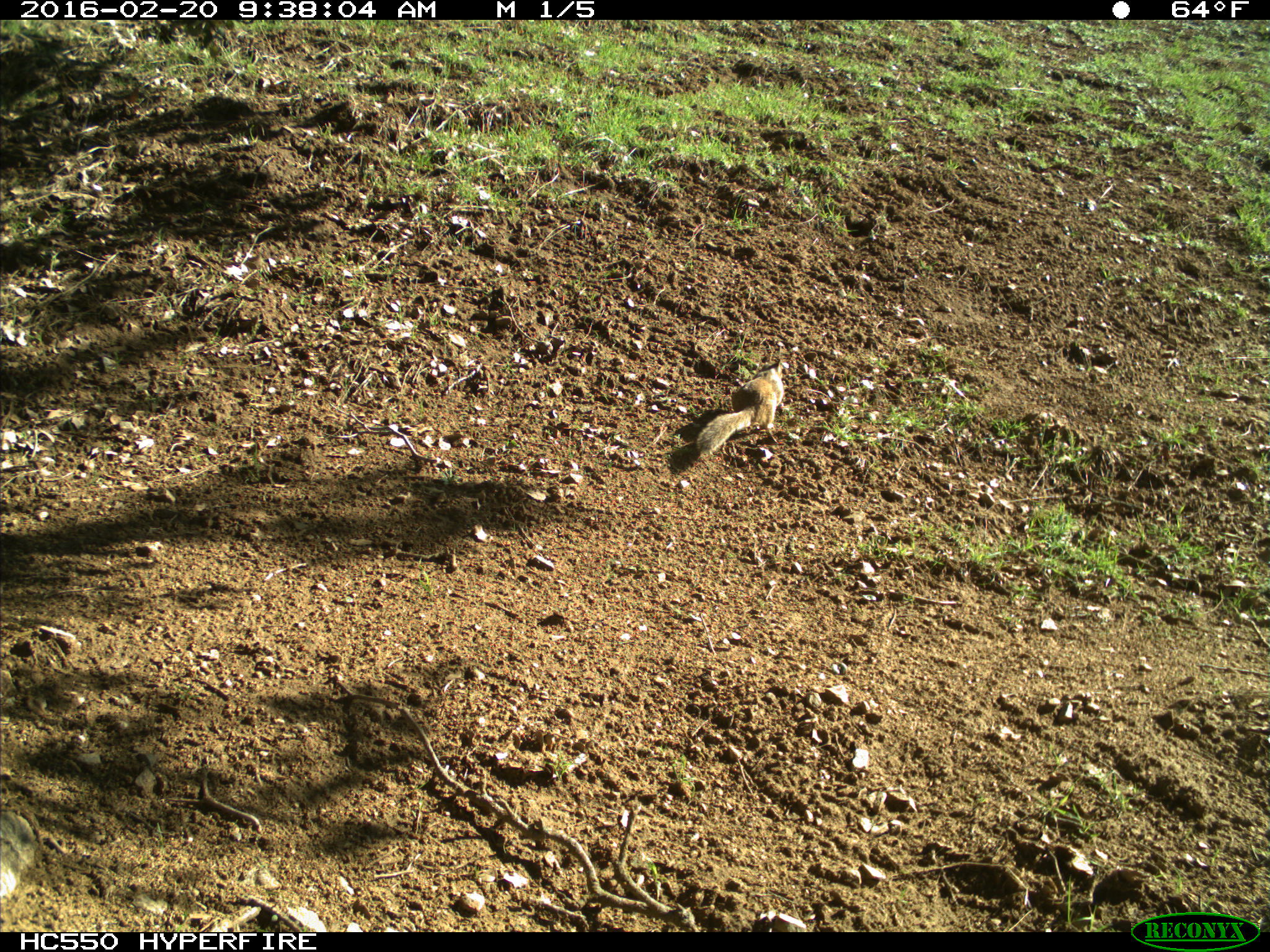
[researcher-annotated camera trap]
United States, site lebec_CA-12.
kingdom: Animalia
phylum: Chordata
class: Mammalia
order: Rodentia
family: Sciuridae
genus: Otospermophilus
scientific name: Otospermophilus beecheyi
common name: california ground squirrel